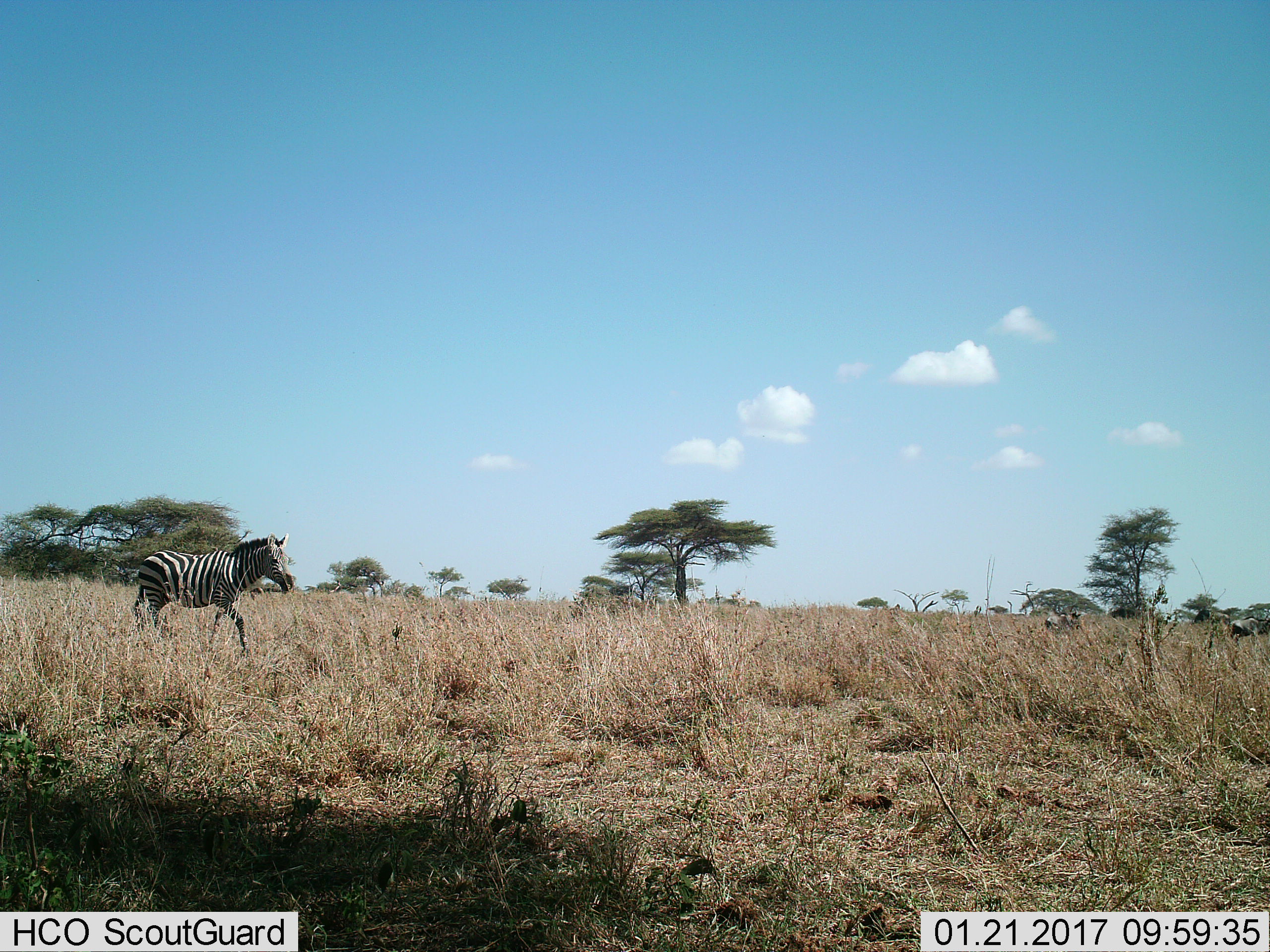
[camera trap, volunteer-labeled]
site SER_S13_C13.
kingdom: Animalia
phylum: Chordata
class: Mammalia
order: Perissodactyla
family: Equidae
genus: Equus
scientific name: Equus quagga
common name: plains zebra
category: zebraplains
Zebraplains (plains zebra) (Equus quagga), count 1. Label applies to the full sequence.